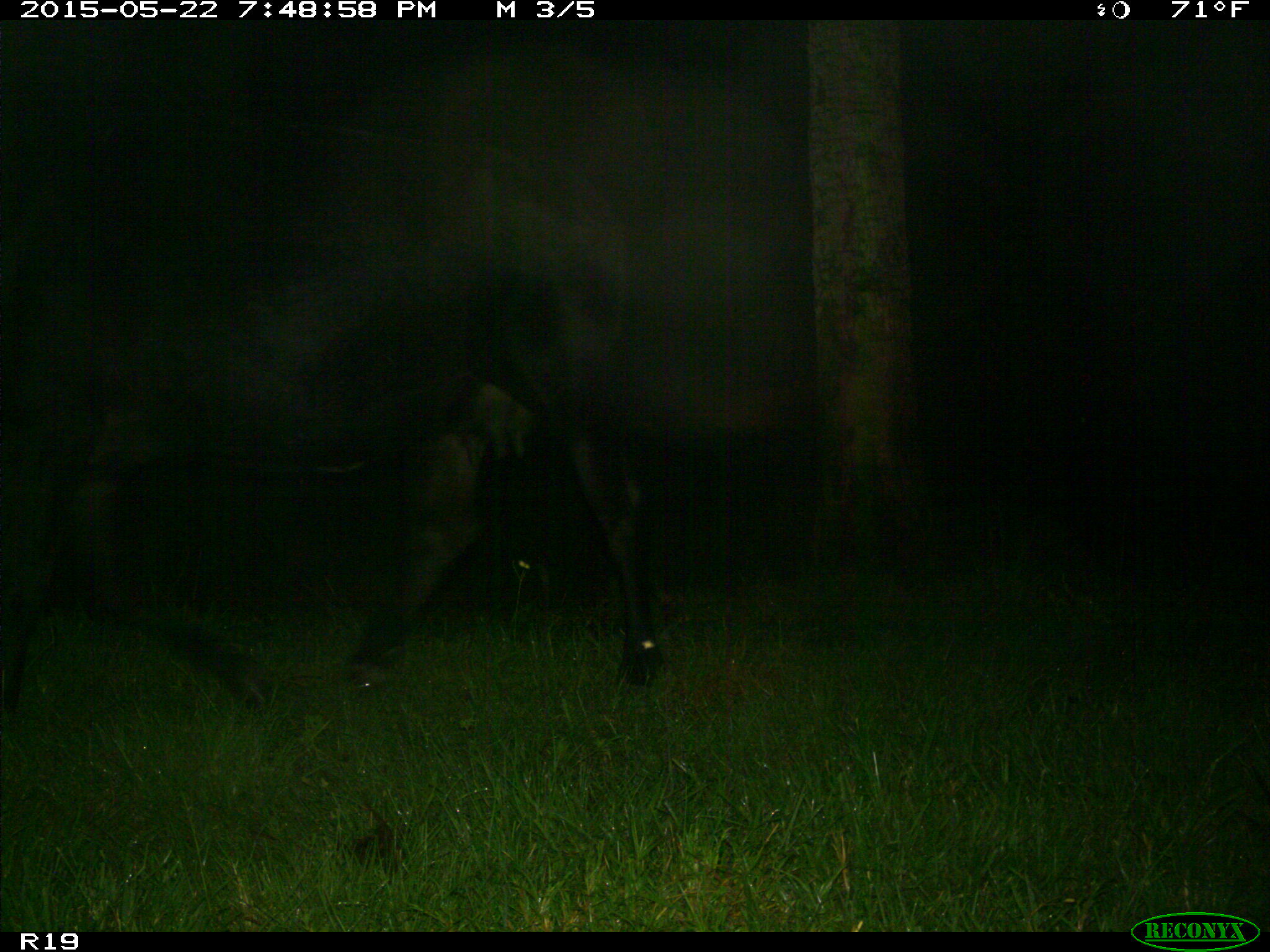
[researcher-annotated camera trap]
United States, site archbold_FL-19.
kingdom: Animalia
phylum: Chordata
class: Mammalia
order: Artiodactyla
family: Bovidae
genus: Bos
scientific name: Bos taurus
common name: domestic cow